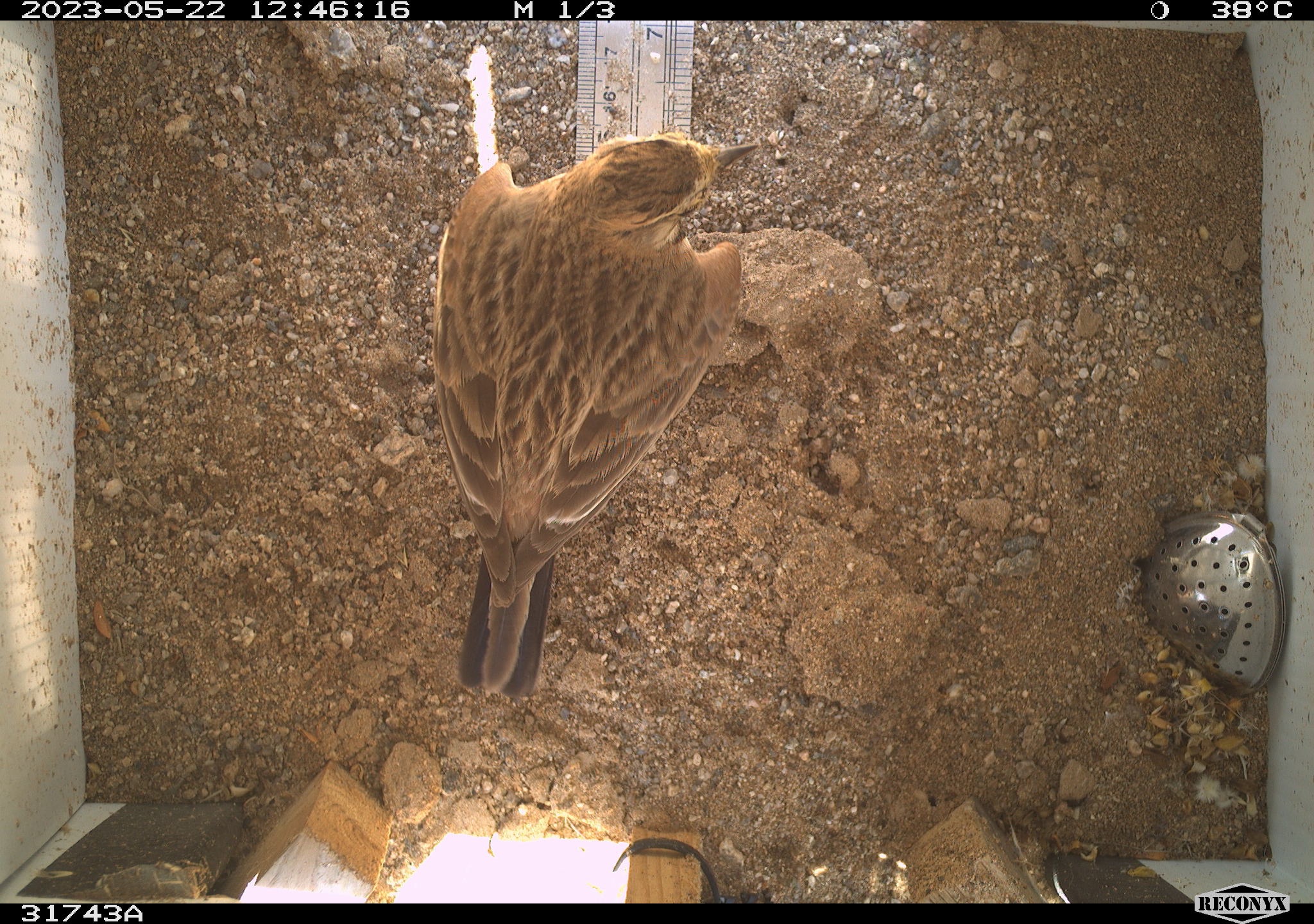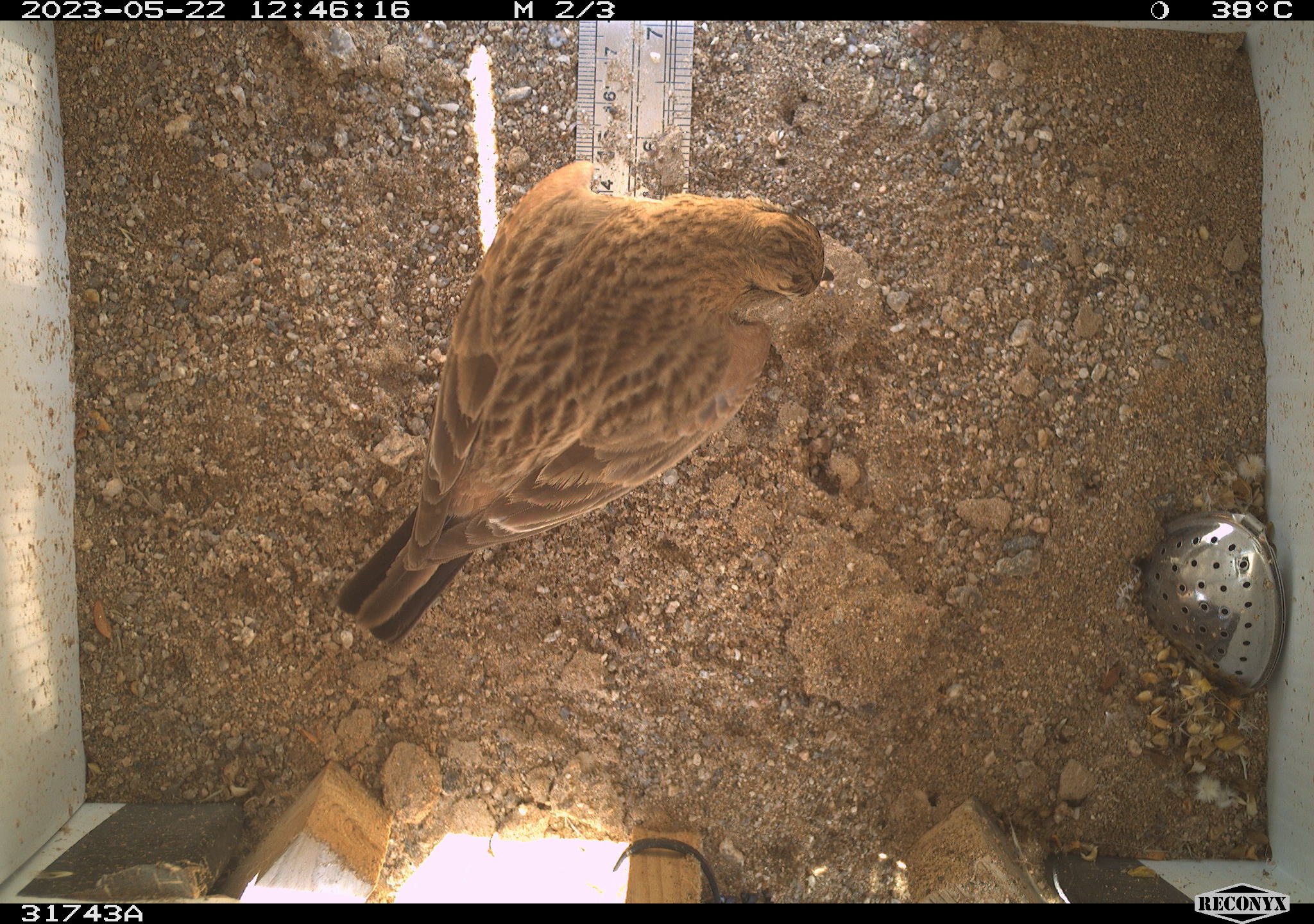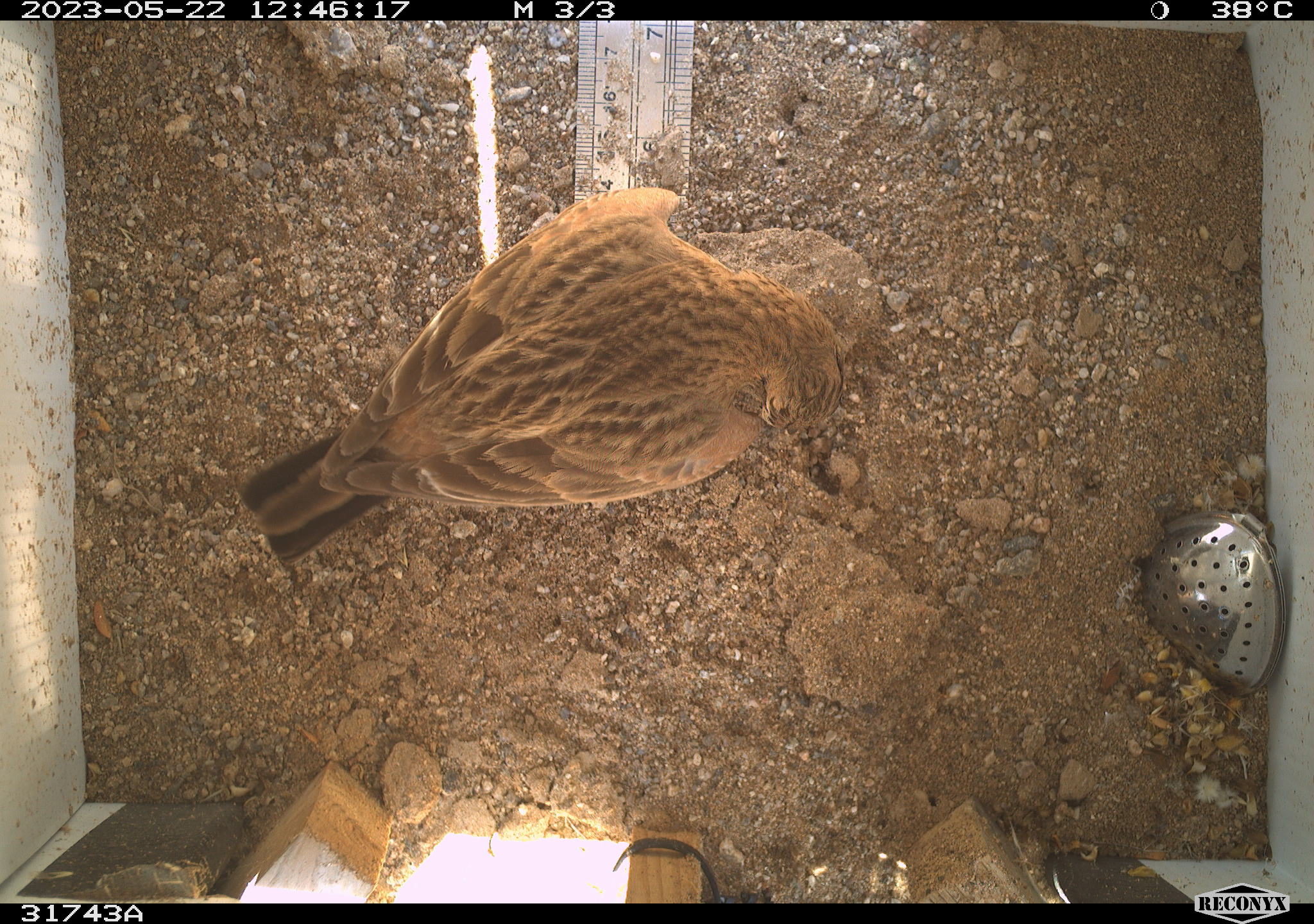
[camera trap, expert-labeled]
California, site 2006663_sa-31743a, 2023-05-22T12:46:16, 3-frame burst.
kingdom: Animalia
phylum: Chordata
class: Aves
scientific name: Aves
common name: bird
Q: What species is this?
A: Bird (Aves).